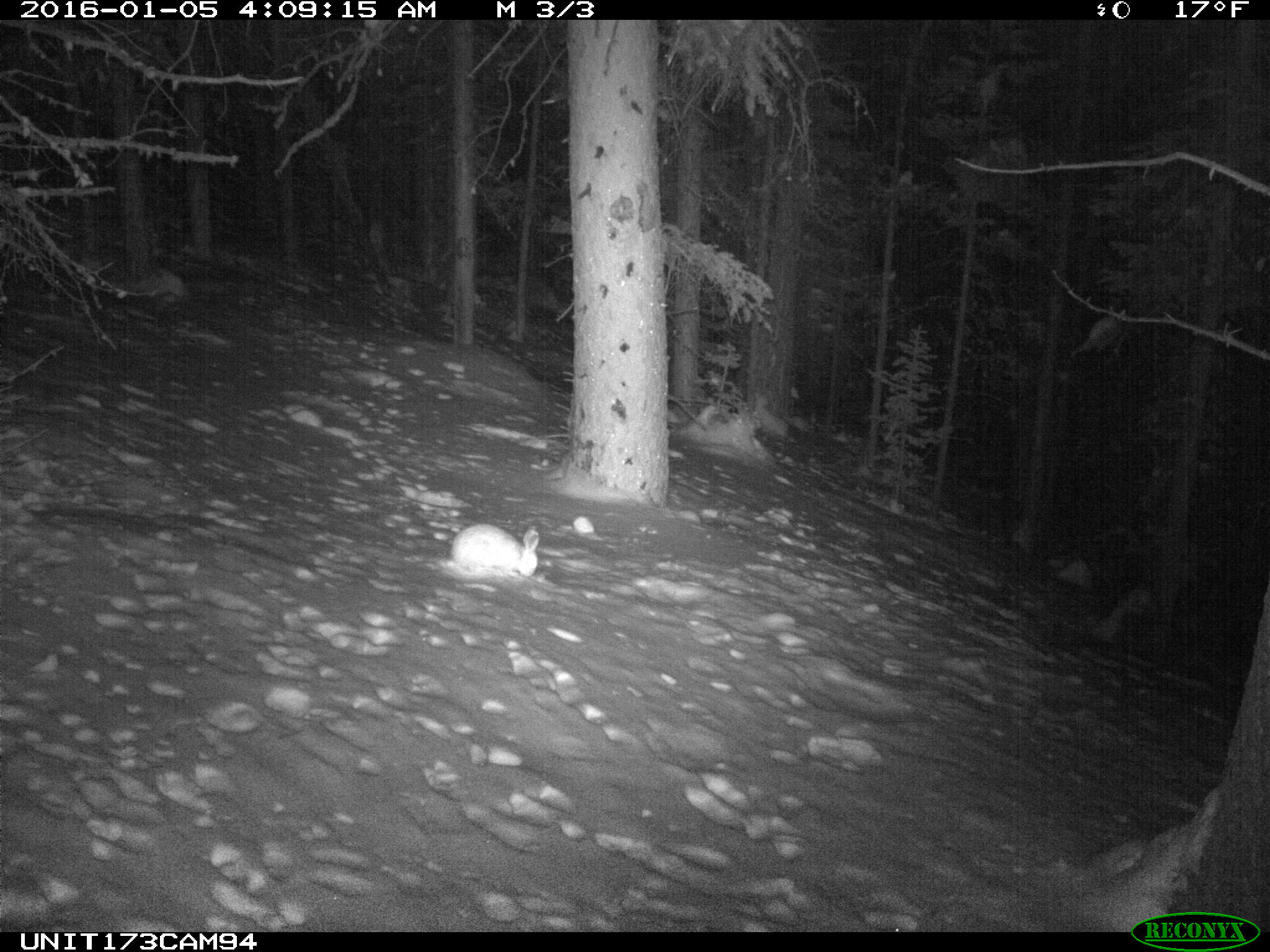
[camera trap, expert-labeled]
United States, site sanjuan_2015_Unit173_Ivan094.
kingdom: Animalia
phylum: Chordata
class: Mammalia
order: Lagomorpha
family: Leporidae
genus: Lepus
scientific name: Lepus americanus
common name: snowshoe hare